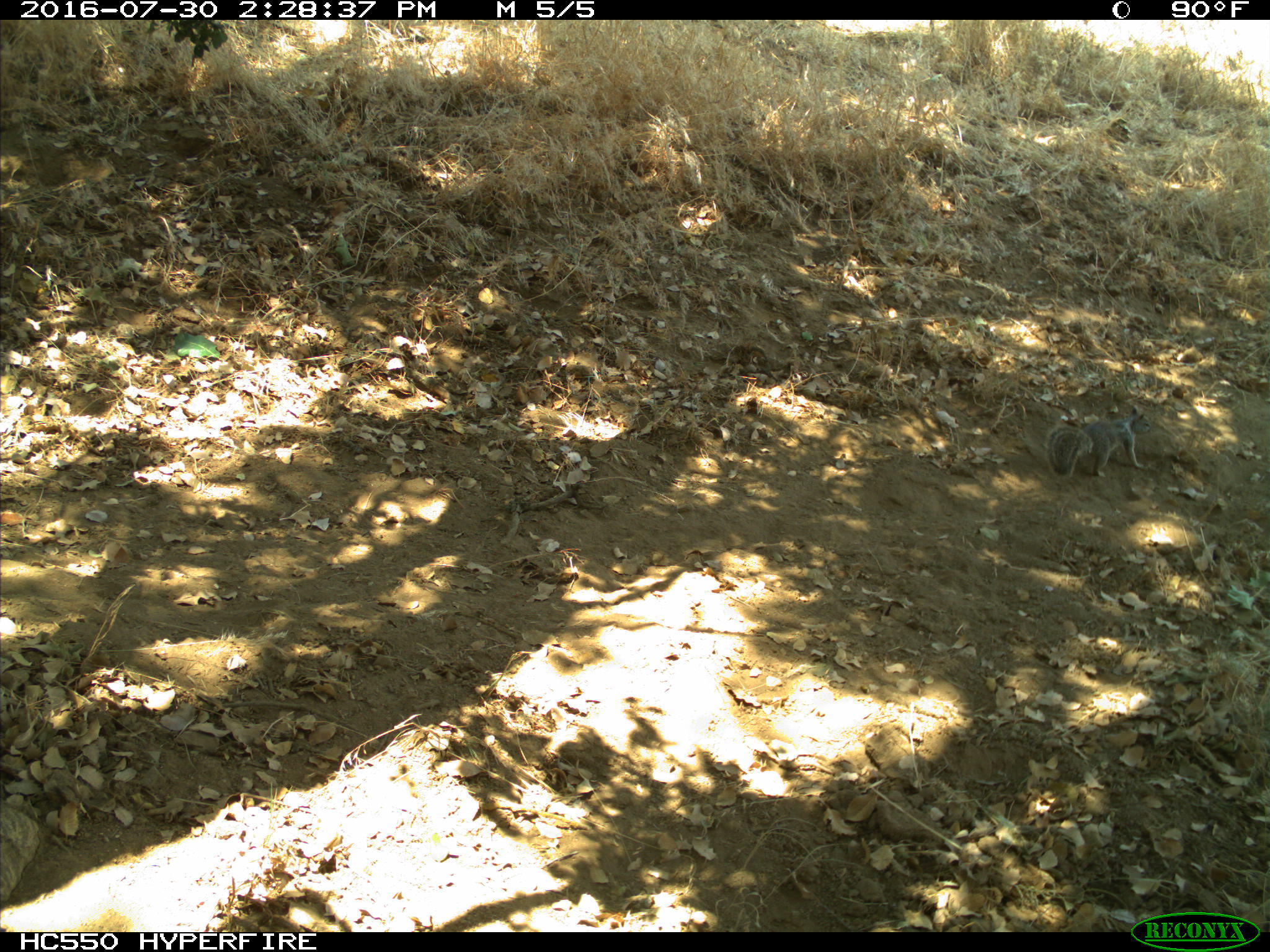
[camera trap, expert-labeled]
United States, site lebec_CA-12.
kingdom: Animalia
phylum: Chordata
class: Mammalia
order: Rodentia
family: Sciuridae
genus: Otospermophilus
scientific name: Otospermophilus beecheyi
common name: california ground squirrel